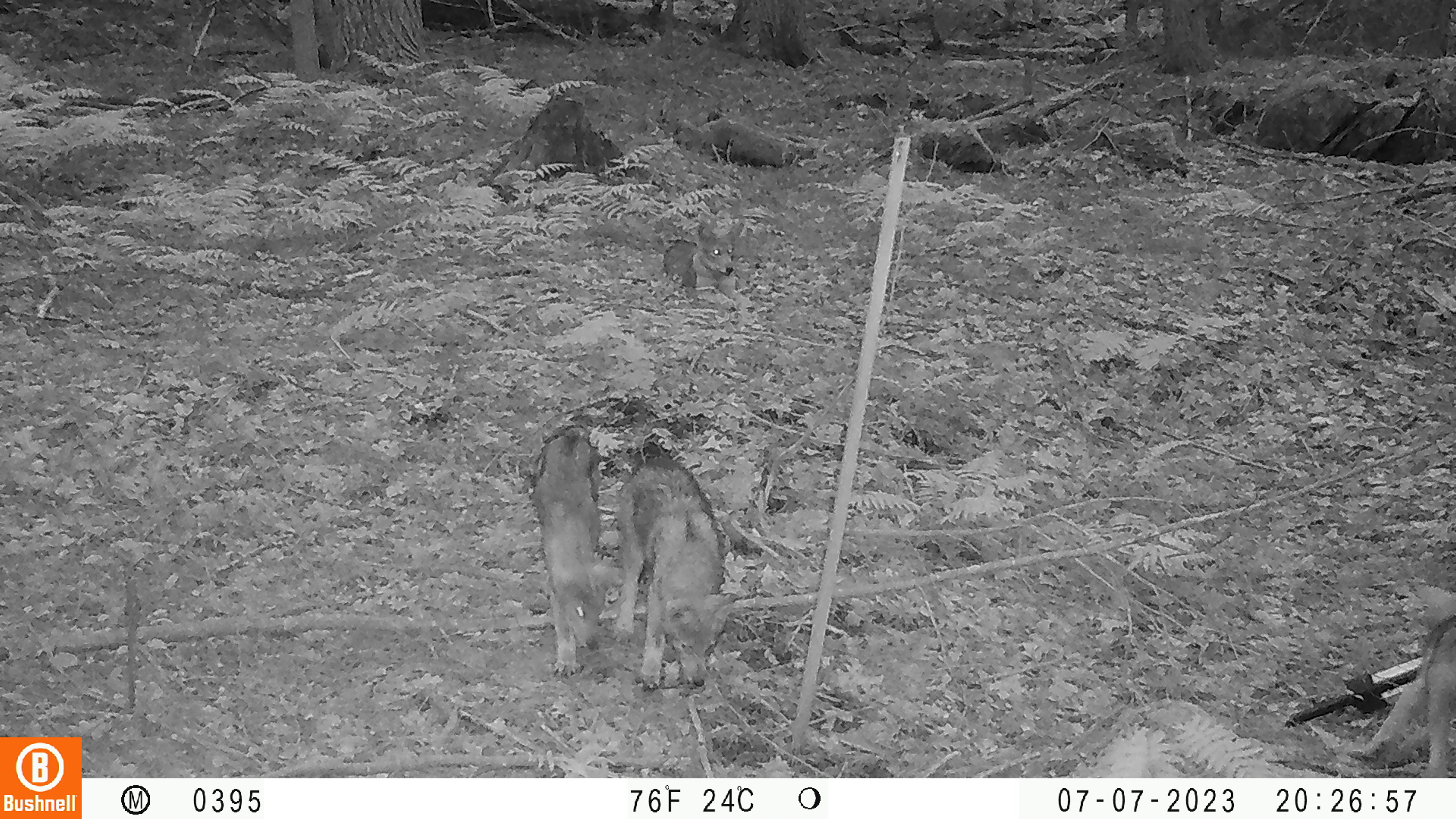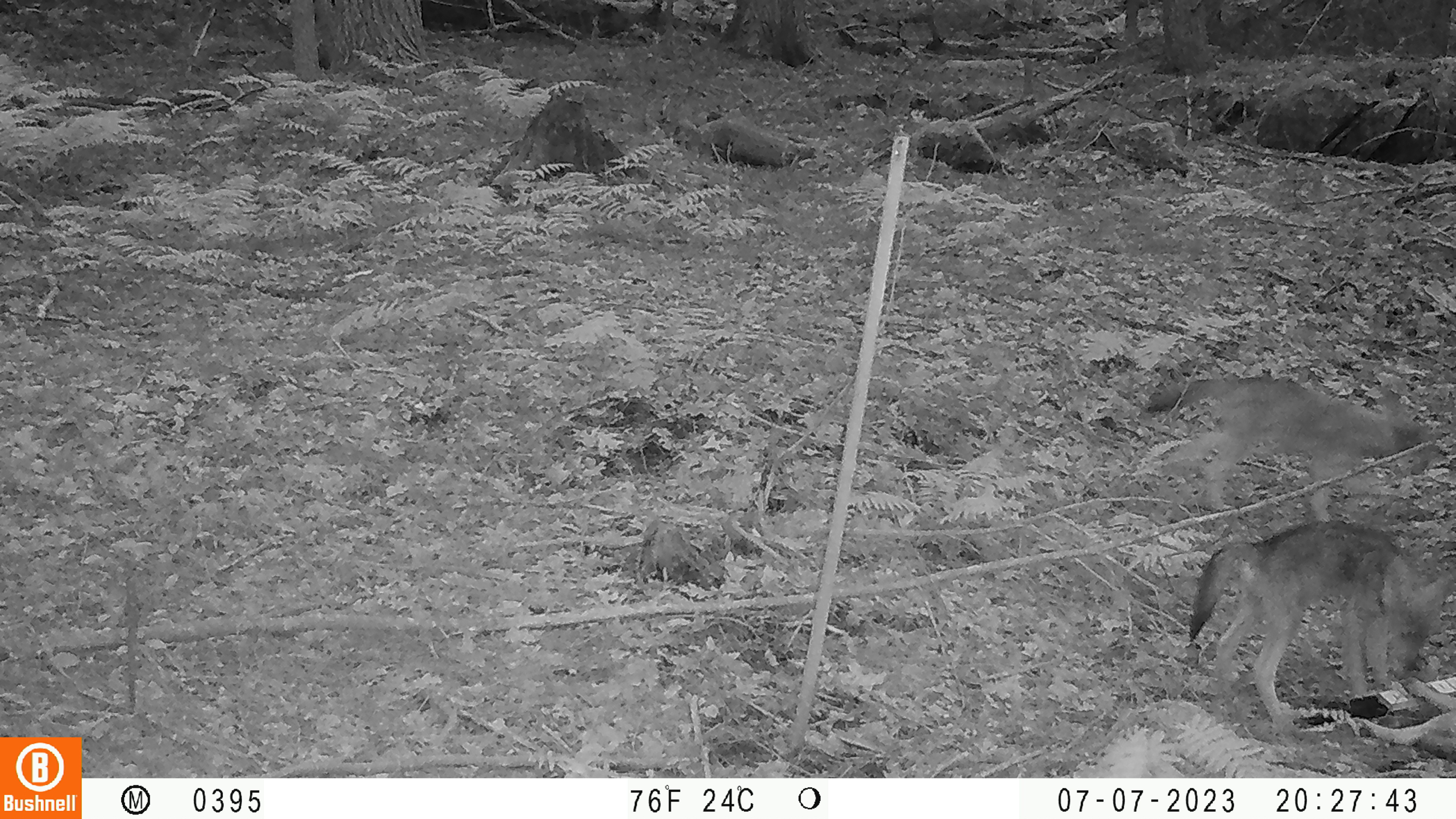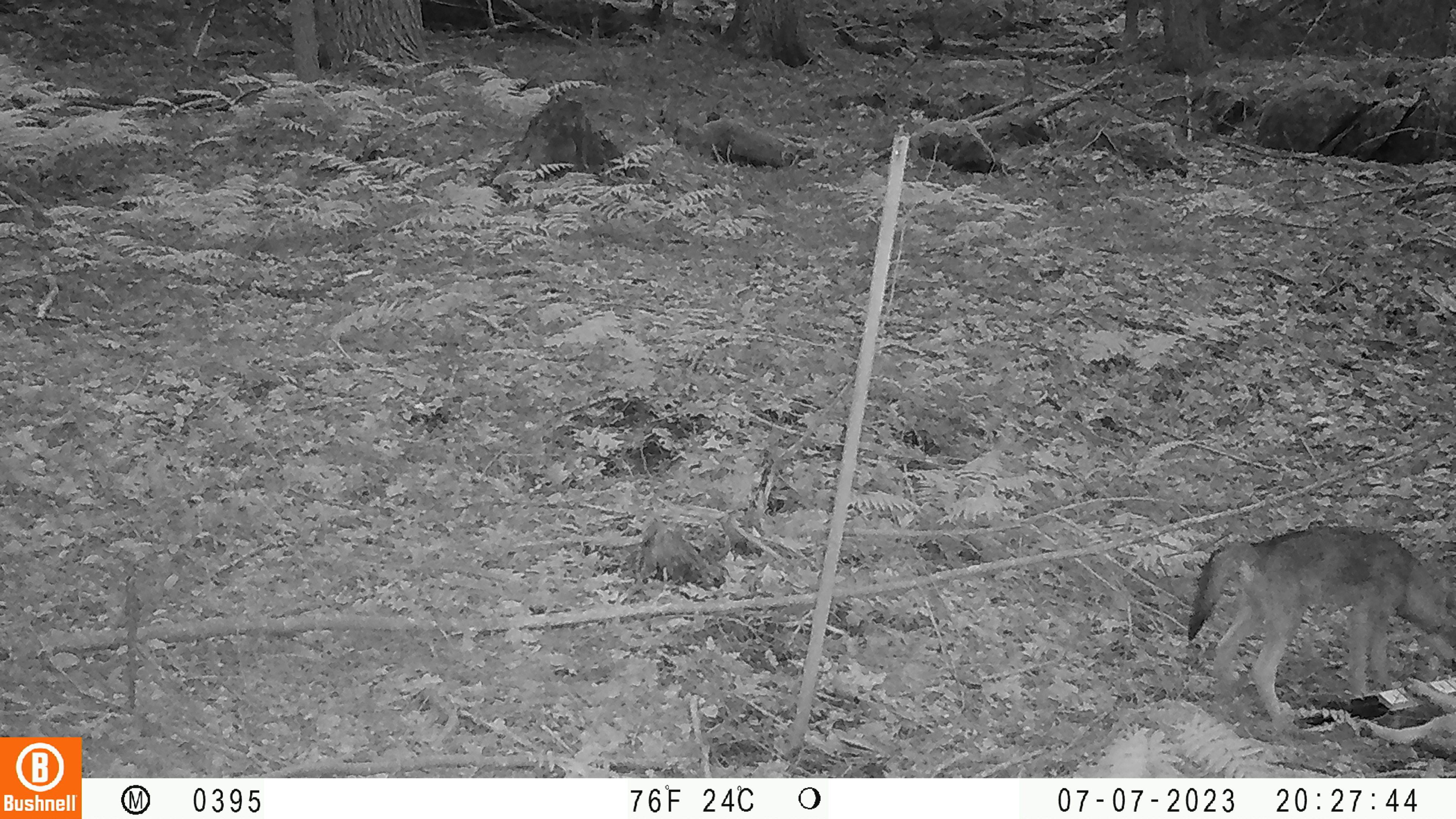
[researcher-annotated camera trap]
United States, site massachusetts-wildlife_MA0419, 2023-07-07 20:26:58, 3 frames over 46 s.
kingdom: Animalia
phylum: Chordata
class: Mammalia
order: Carnivora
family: Canidae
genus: Urocyon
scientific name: Urocyon cinereoargenteus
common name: gray fox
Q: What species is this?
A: Gray fox (Urocyon cinereoargenteus).